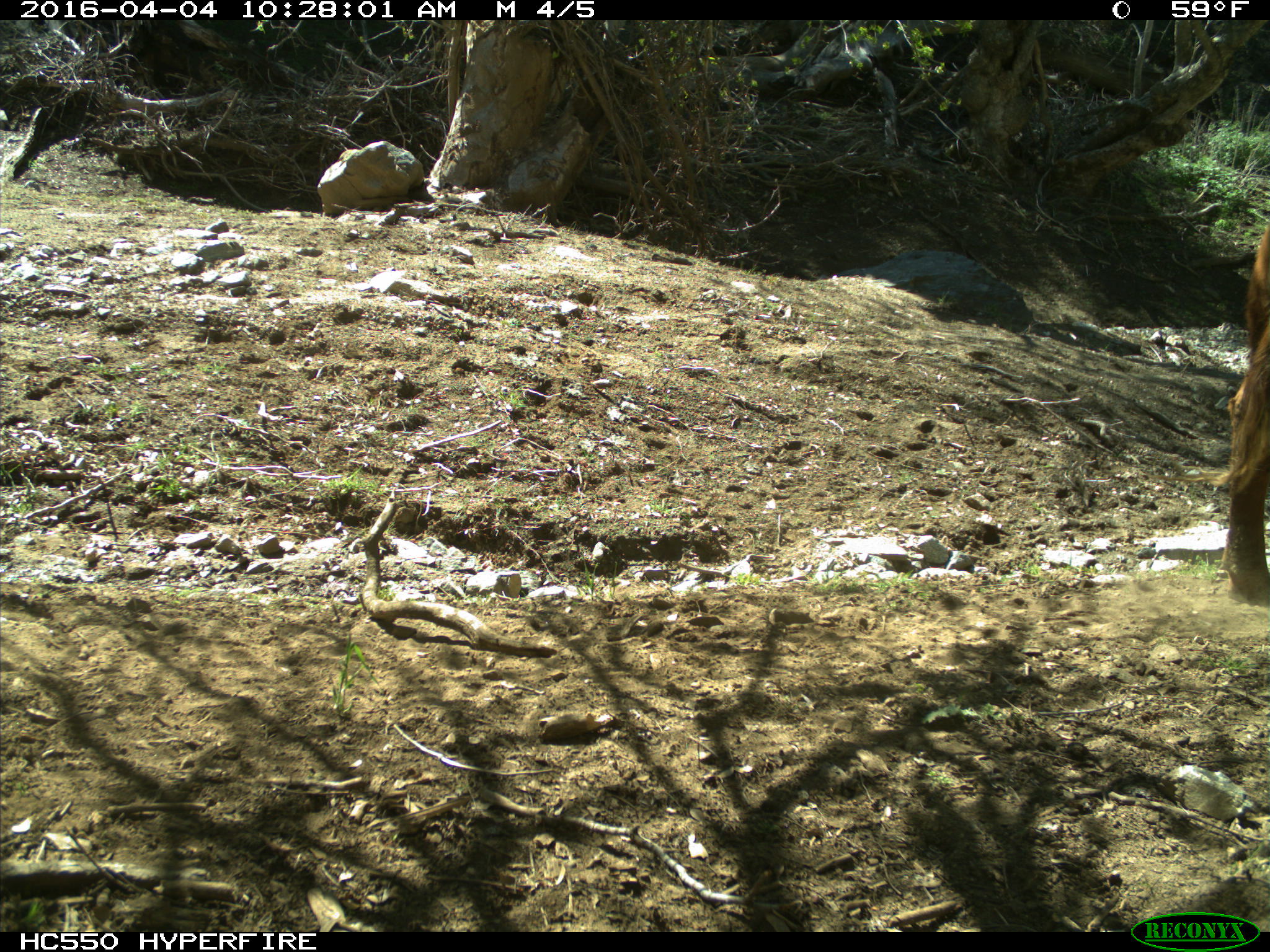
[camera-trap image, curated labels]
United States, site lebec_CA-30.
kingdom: Animalia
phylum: Chordata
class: Mammalia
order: Artiodactyla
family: Bovidae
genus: Bos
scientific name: Bos taurus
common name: domestic cow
Bos taurus (domestic cow).